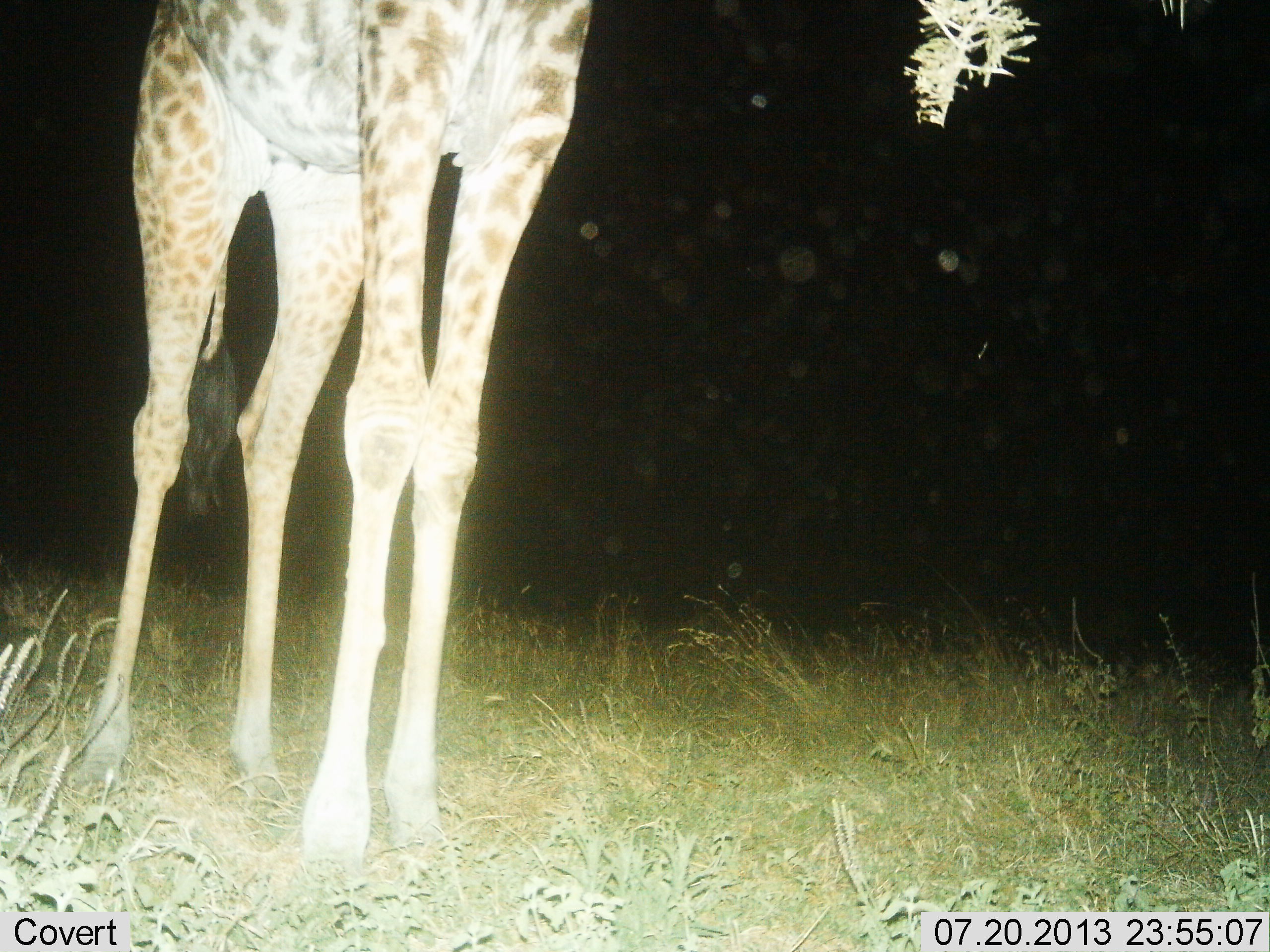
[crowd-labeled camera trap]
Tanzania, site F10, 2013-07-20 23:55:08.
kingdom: Animalia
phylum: Chordata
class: Mammalia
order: Artiodactyla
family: Giraffidae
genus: Giraffa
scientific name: Giraffa camelopardalis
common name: giraffe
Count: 1.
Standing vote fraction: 79%.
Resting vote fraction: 0%.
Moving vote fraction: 0%.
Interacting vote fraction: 0%.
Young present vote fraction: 0%.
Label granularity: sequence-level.